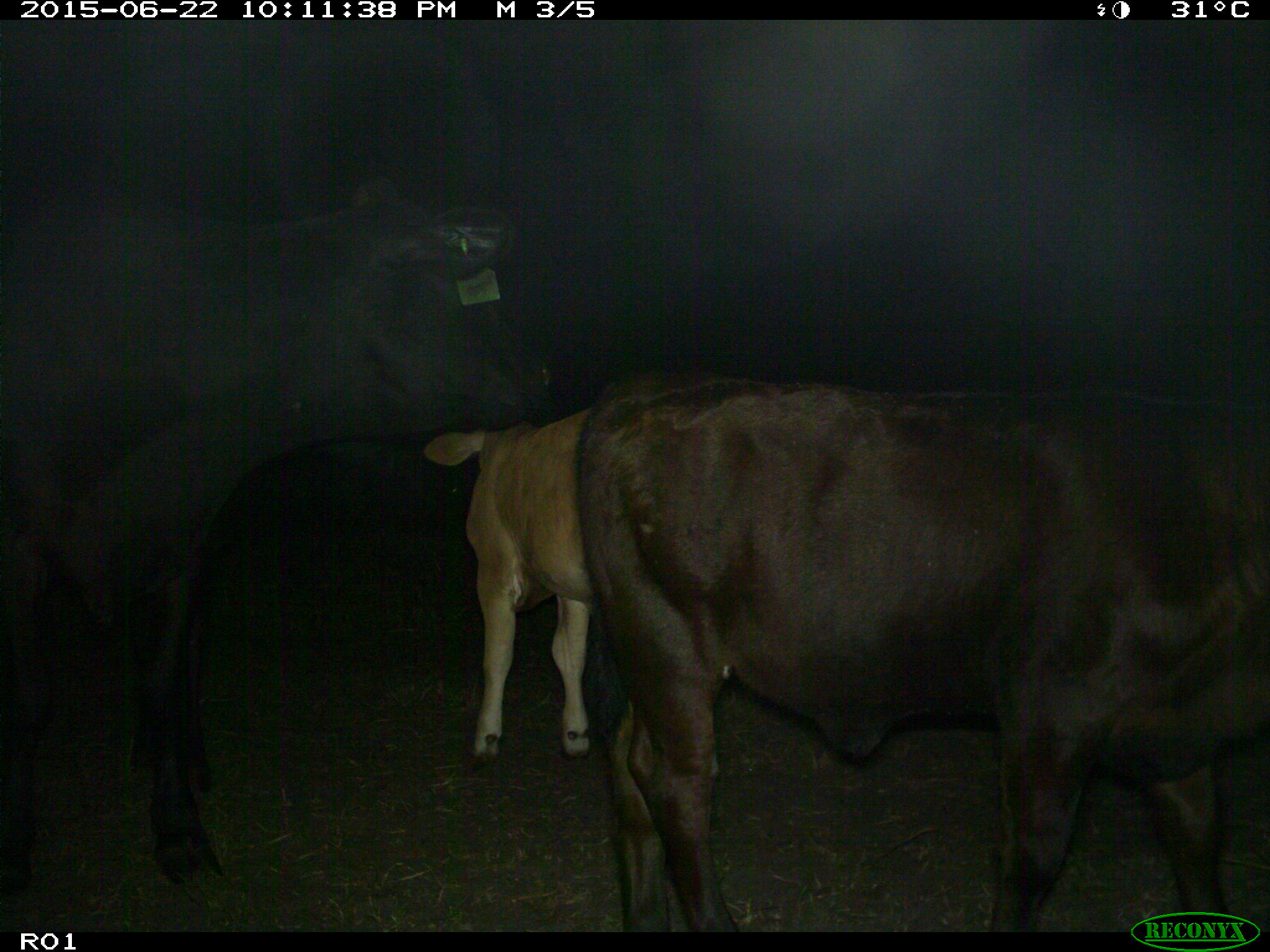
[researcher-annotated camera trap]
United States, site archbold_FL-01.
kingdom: Animalia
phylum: Chordata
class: Mammalia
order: Artiodactyla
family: Bovidae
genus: Bos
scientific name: Bos taurus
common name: domestic cow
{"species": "Bos taurus (domestic cow)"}